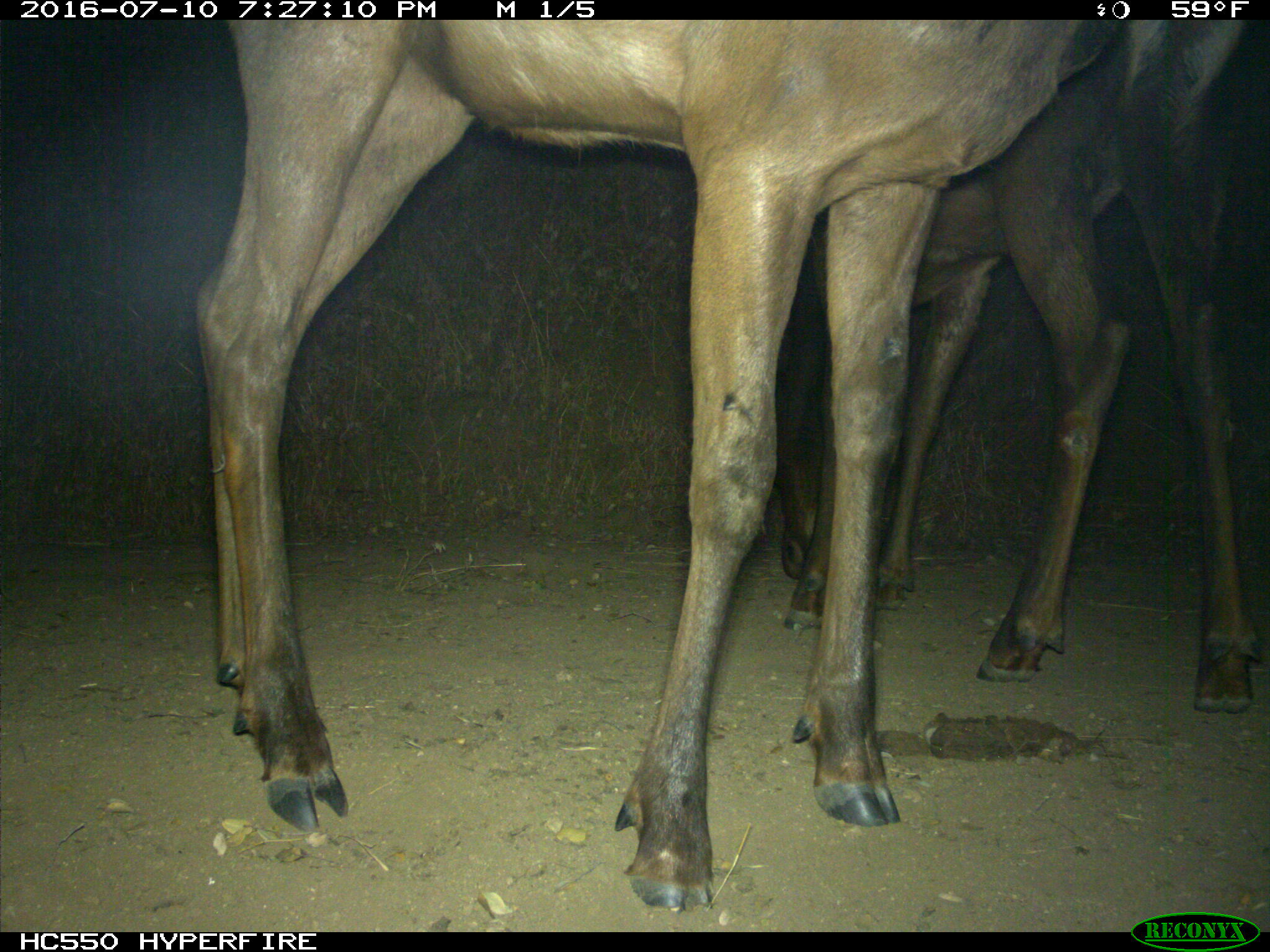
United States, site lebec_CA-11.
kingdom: Animalia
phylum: Chordata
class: Mammalia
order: Artiodactyla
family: Cervidae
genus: Cervus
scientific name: Cervus canadensis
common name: elk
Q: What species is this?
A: Cervus canadensis (elk).